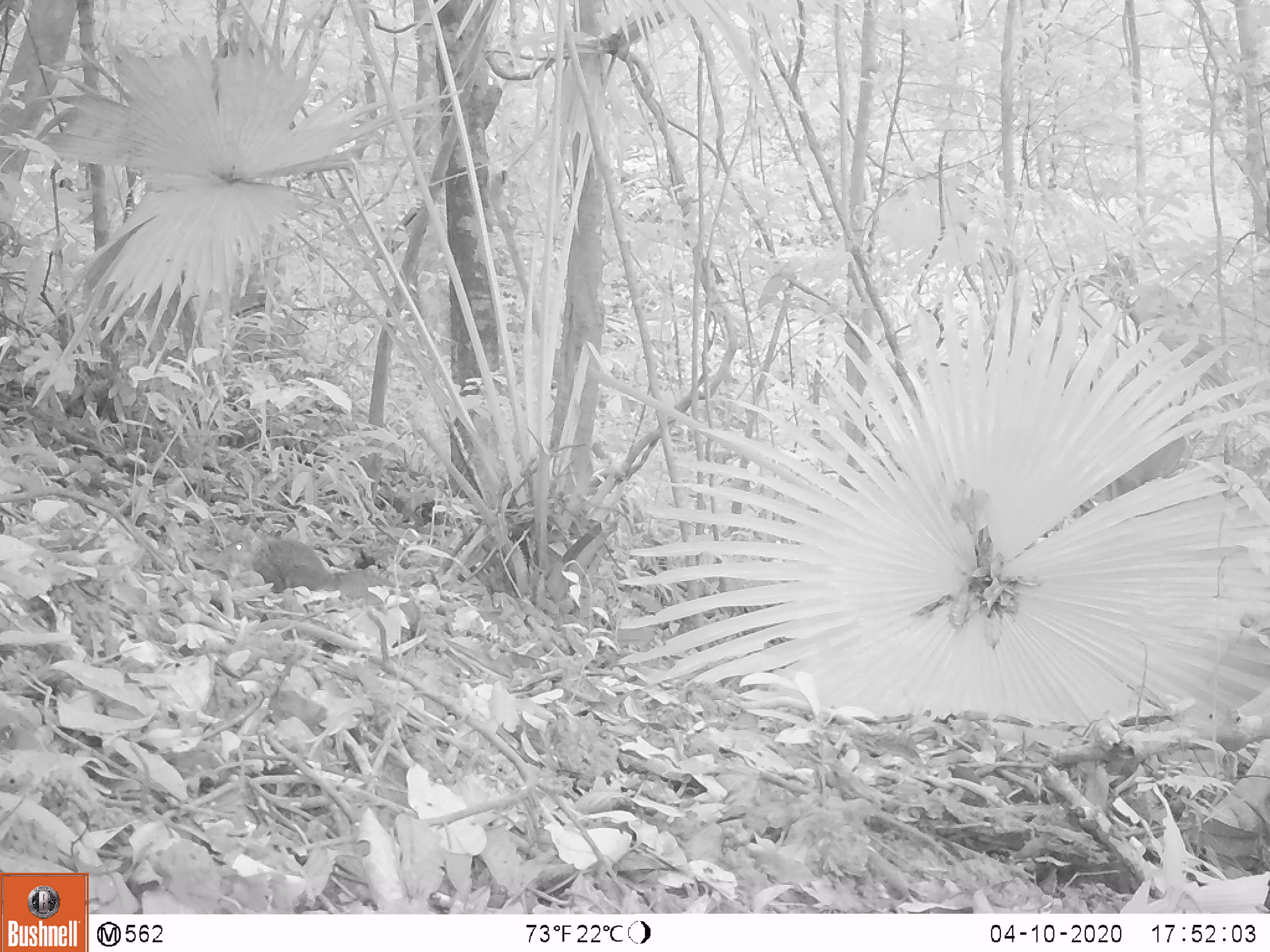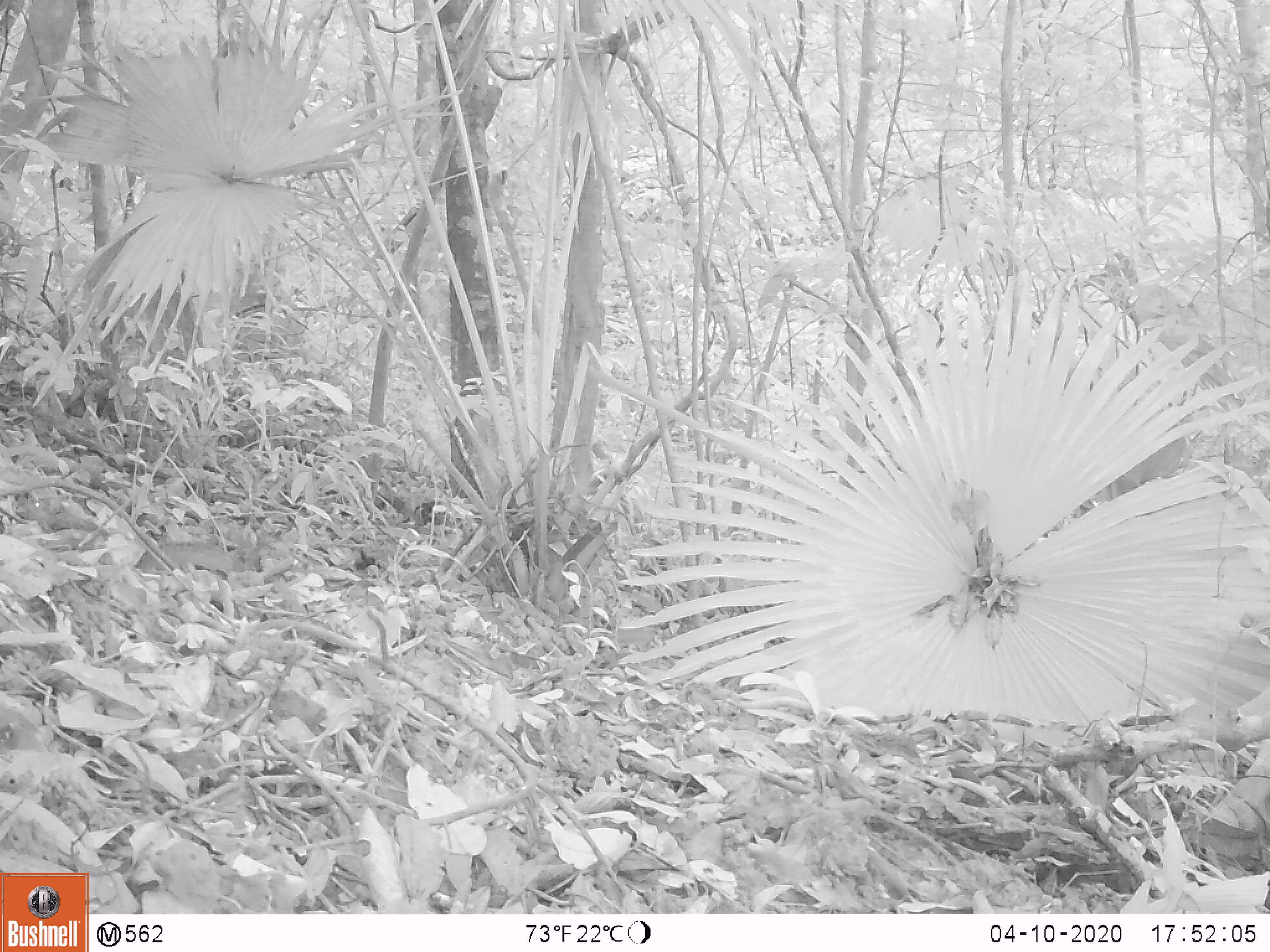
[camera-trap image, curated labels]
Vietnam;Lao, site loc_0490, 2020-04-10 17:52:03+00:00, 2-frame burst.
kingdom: Animalia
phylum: Chordata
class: Mammalia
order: Rodentia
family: Sciuridae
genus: Sciurus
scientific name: Sciurus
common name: squirrel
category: unidentified squirrel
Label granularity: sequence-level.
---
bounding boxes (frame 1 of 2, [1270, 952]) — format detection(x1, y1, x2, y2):
unidentified squirrel: detection(212, 537, 395, 592)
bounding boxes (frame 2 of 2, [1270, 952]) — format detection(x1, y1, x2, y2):
unidentified squirrel: detection(20, 493, 109, 553)